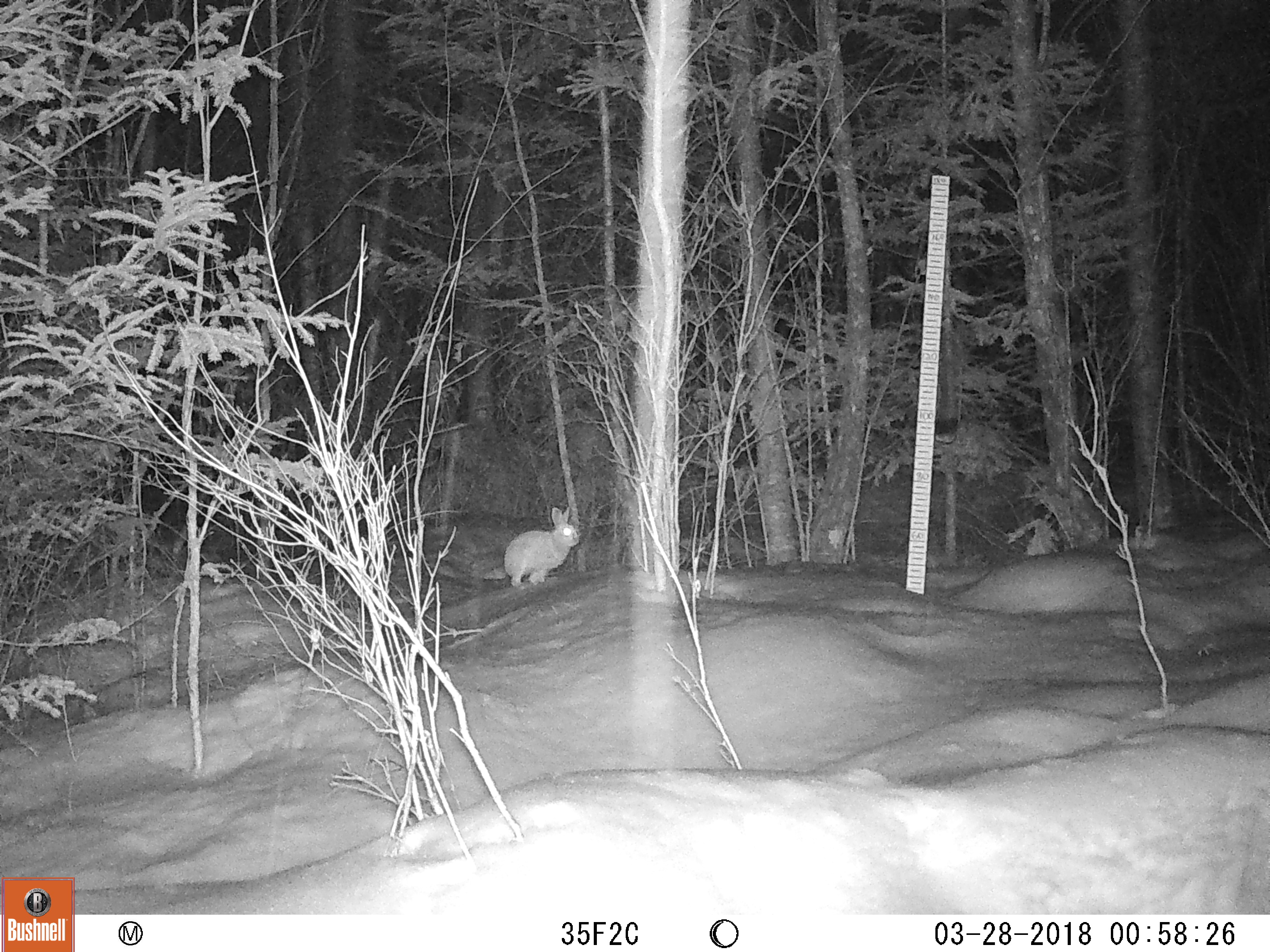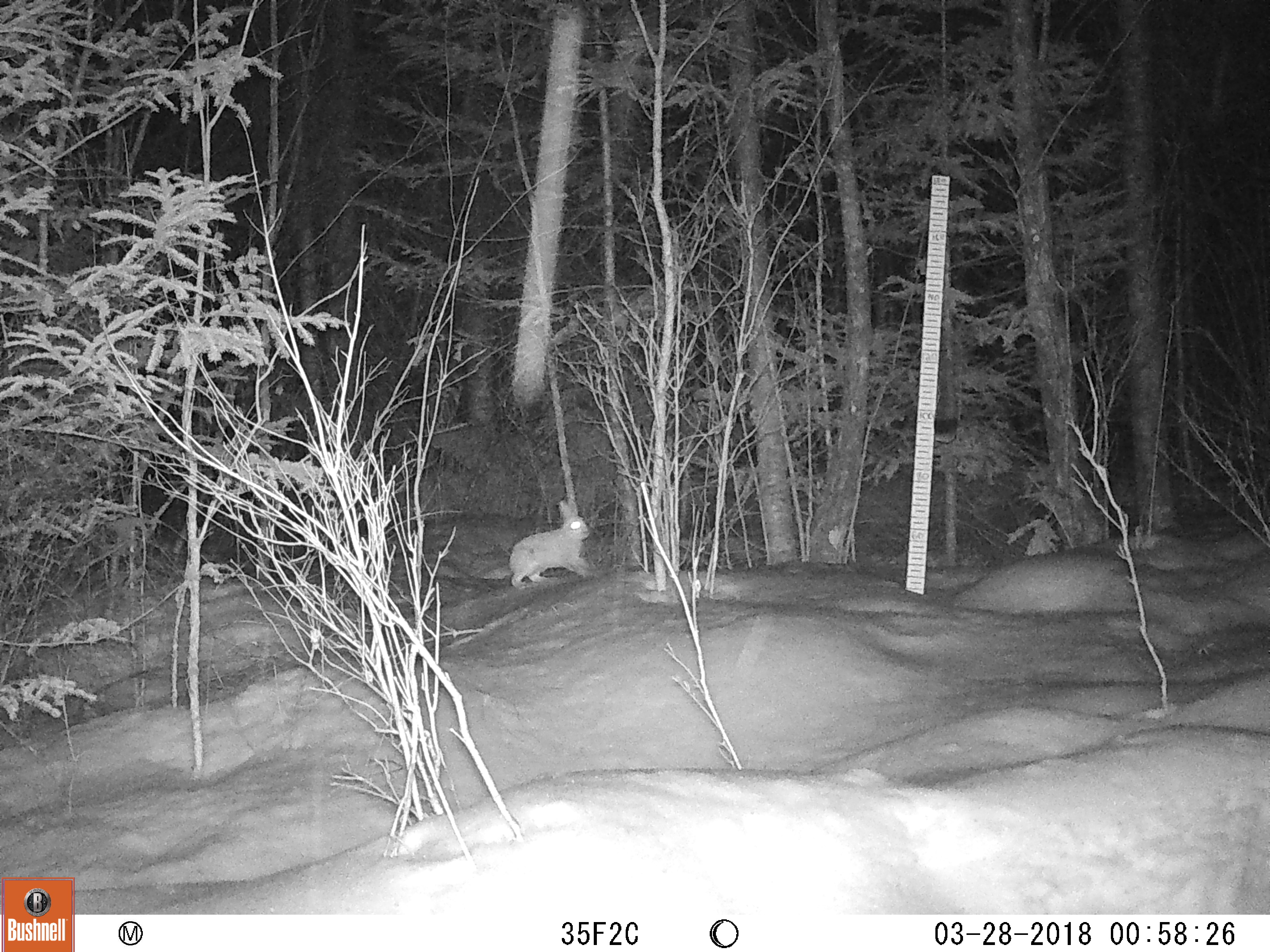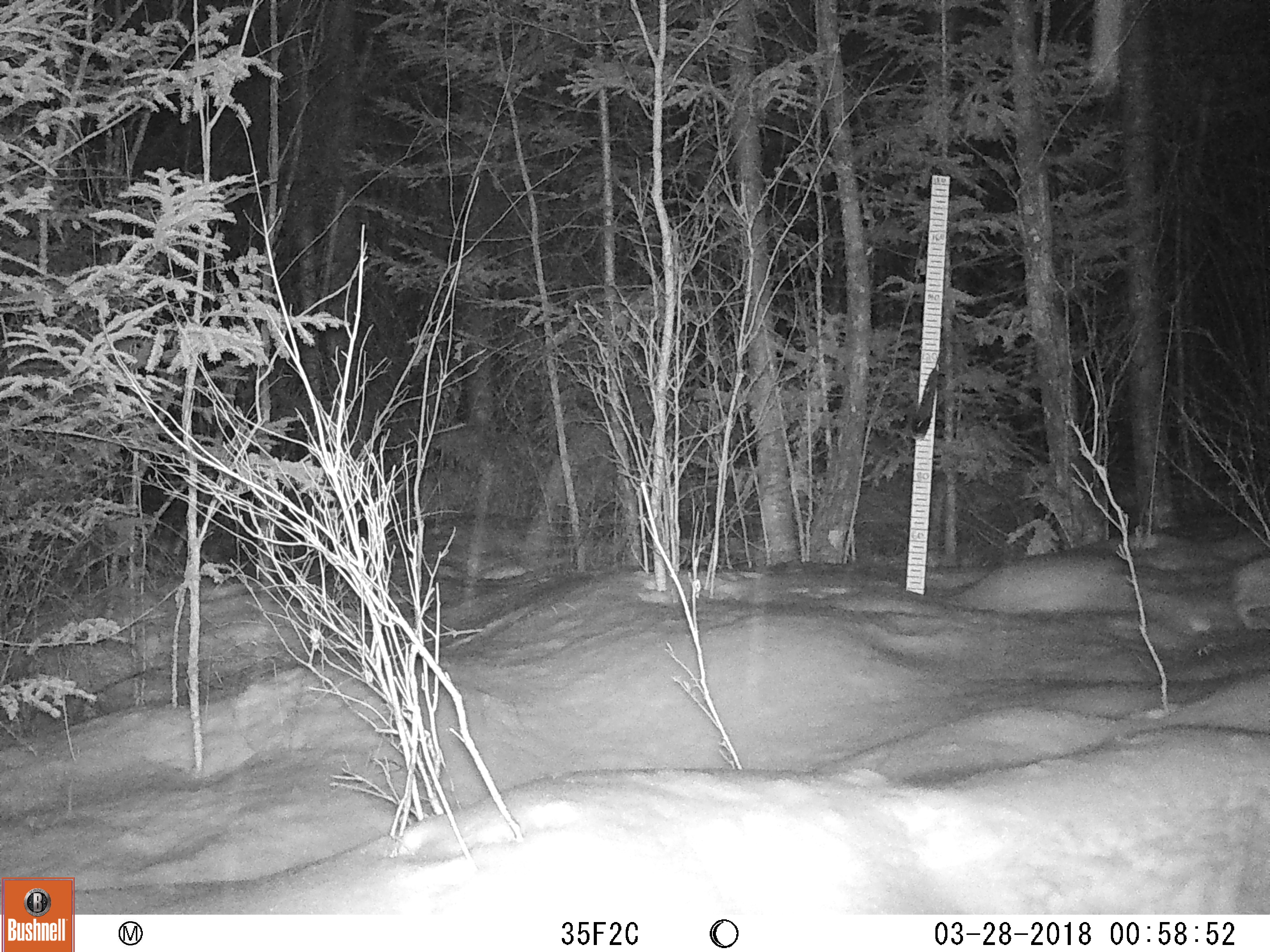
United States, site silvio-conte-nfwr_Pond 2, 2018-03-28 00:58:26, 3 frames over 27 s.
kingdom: Animalia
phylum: Chordata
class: Mammalia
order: Lagomorpha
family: Leporidae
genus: Lepus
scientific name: Lepus americanus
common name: snowshoe hare